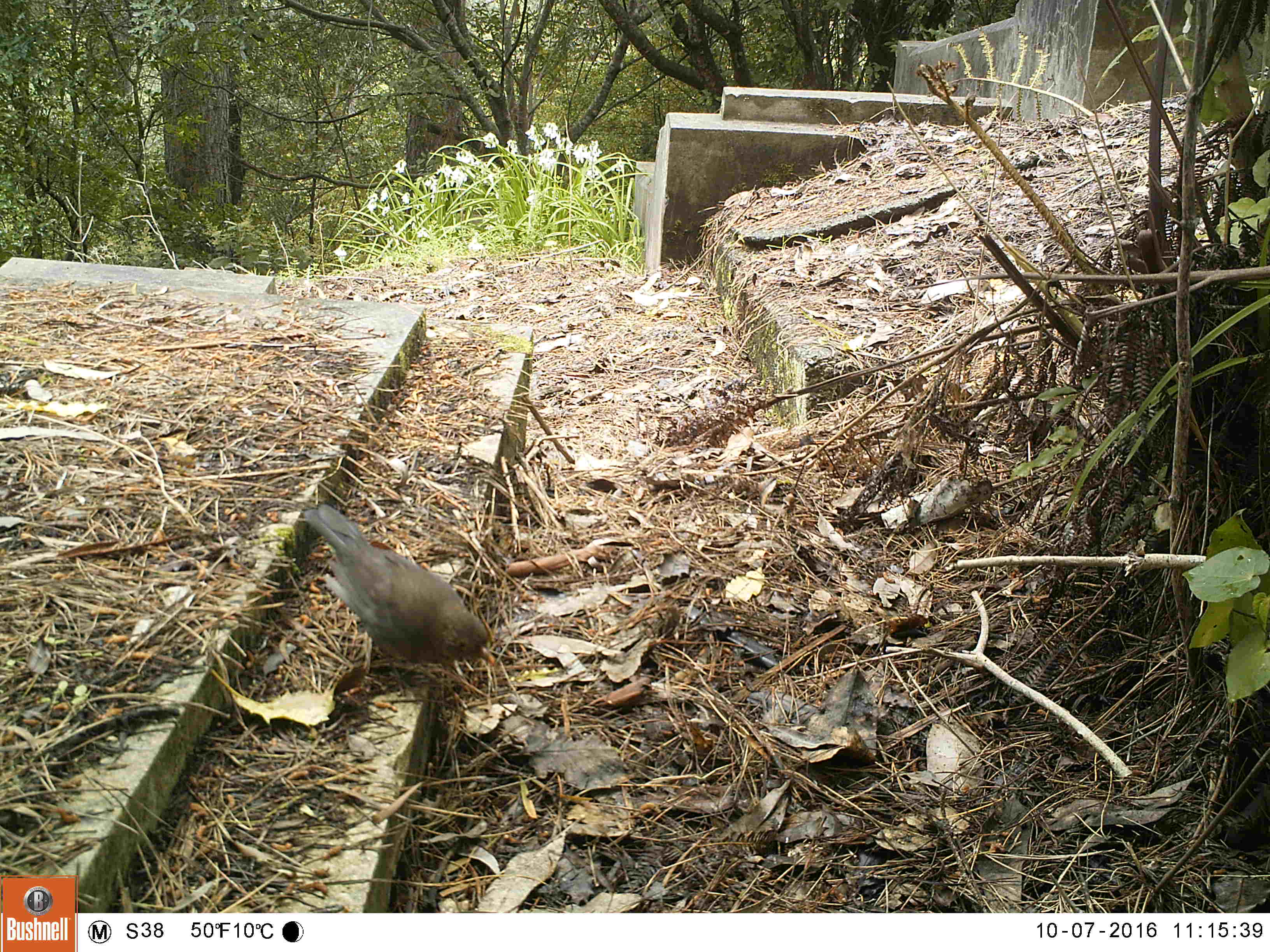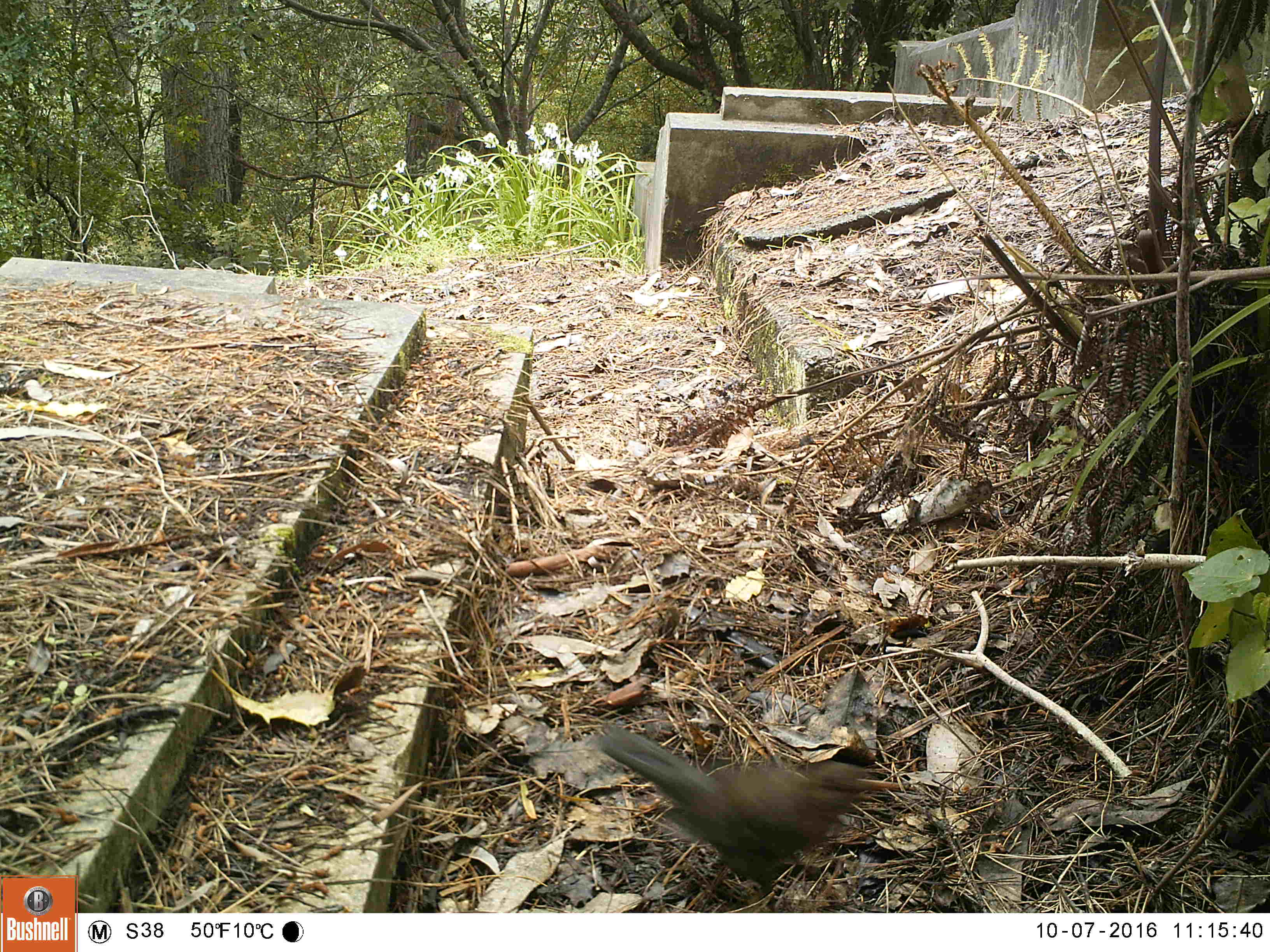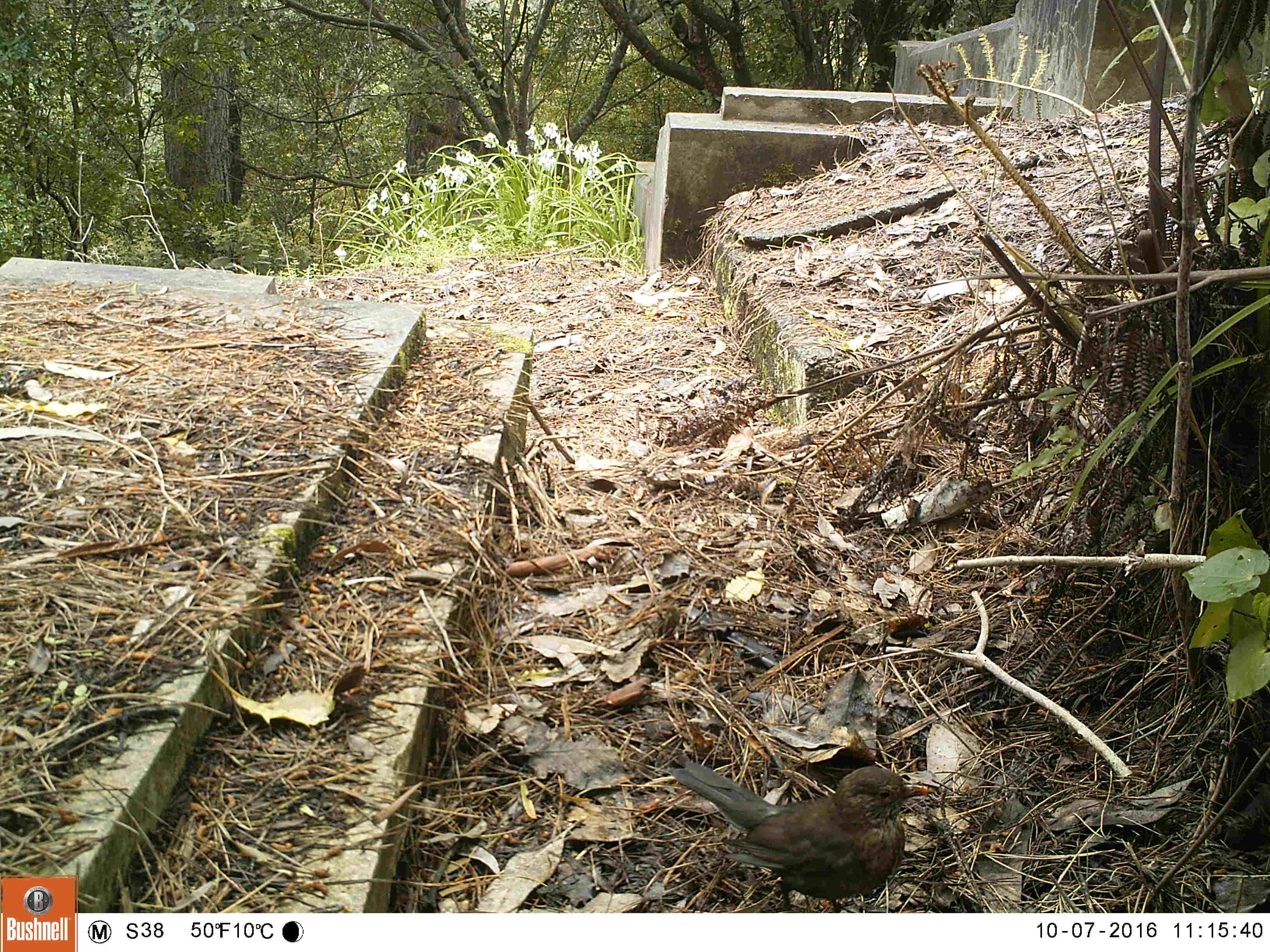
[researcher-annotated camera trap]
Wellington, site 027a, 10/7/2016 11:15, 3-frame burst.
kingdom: Animalia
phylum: Chordata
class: Aves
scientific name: Aves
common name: bird